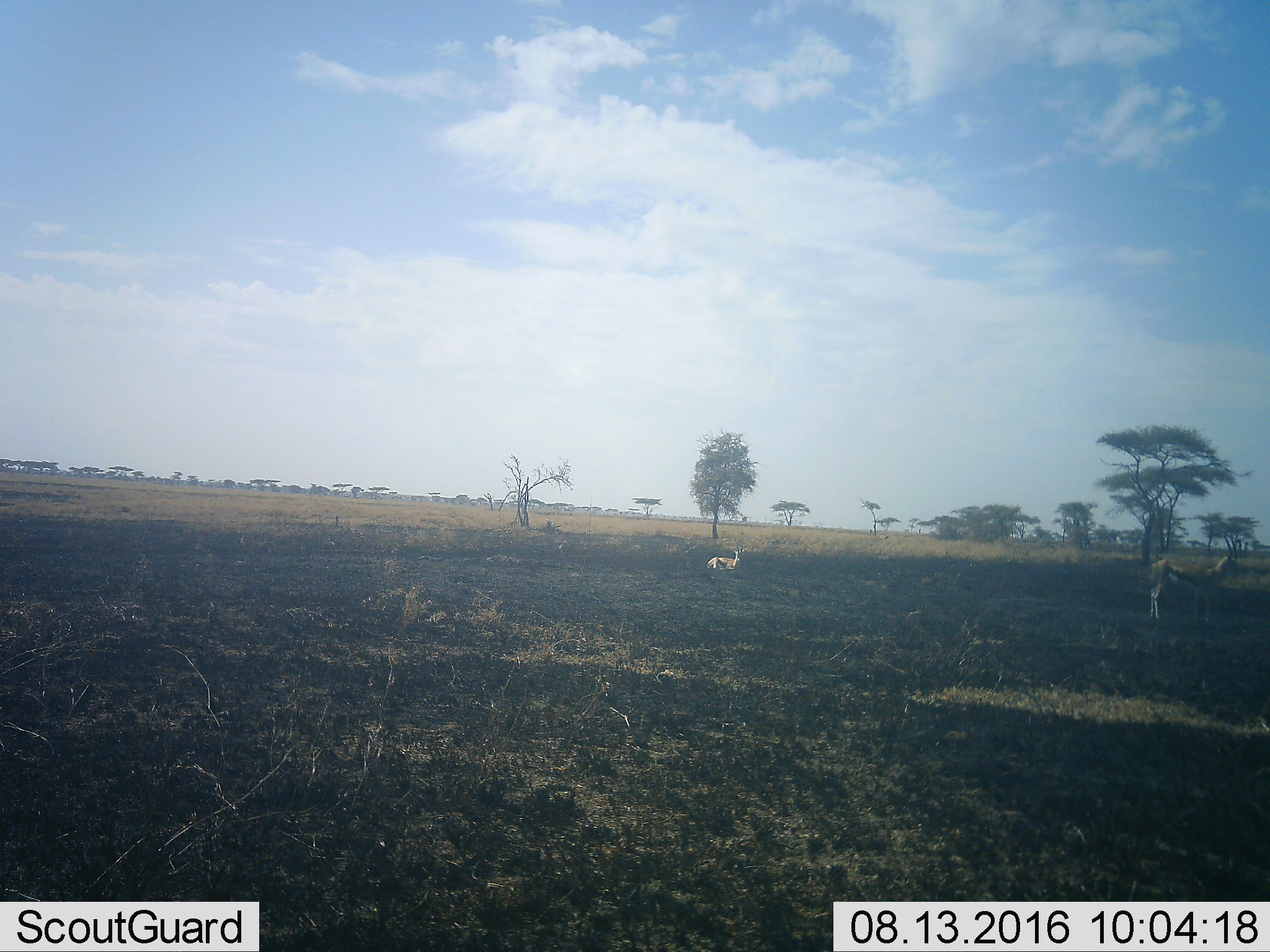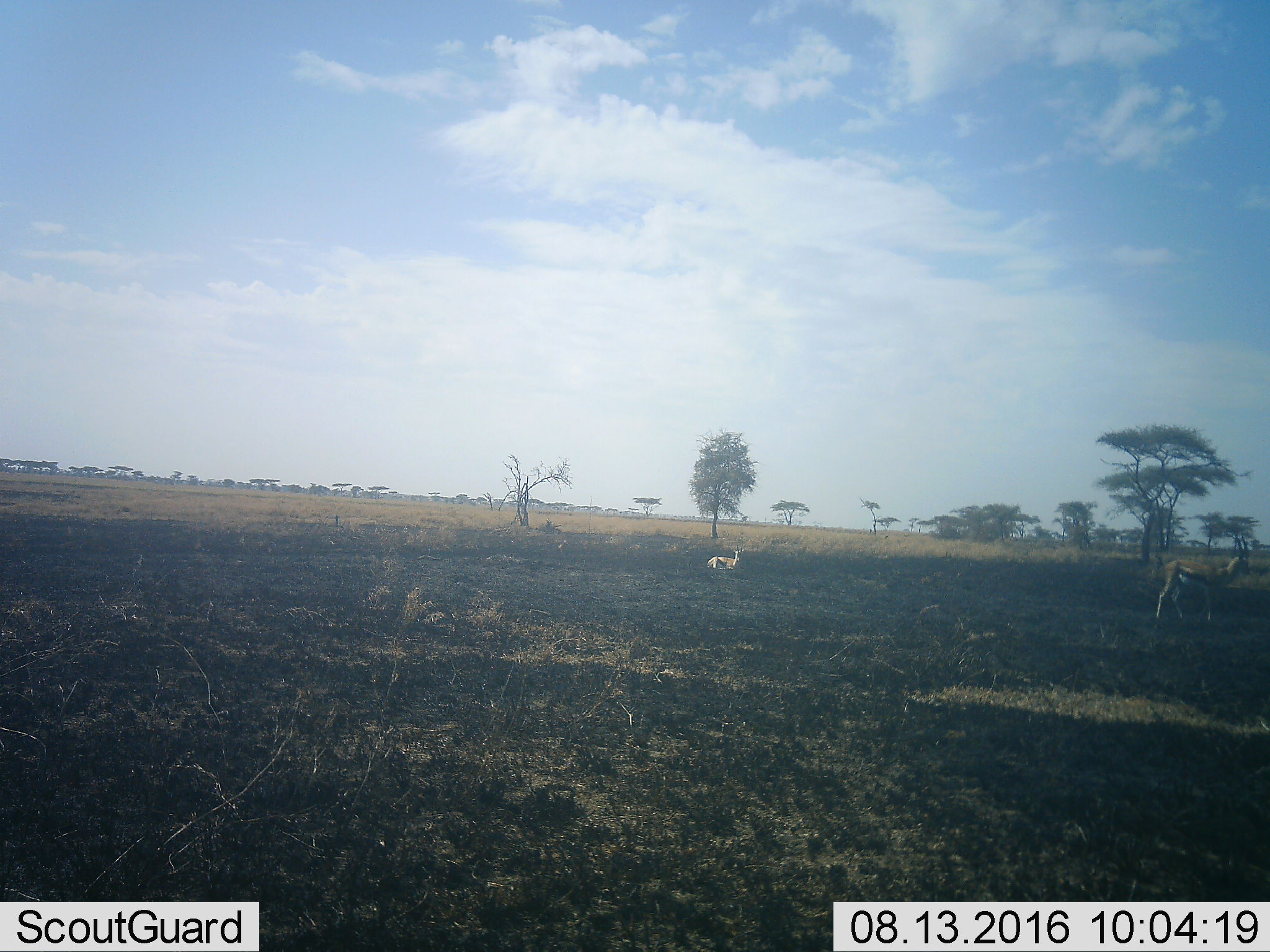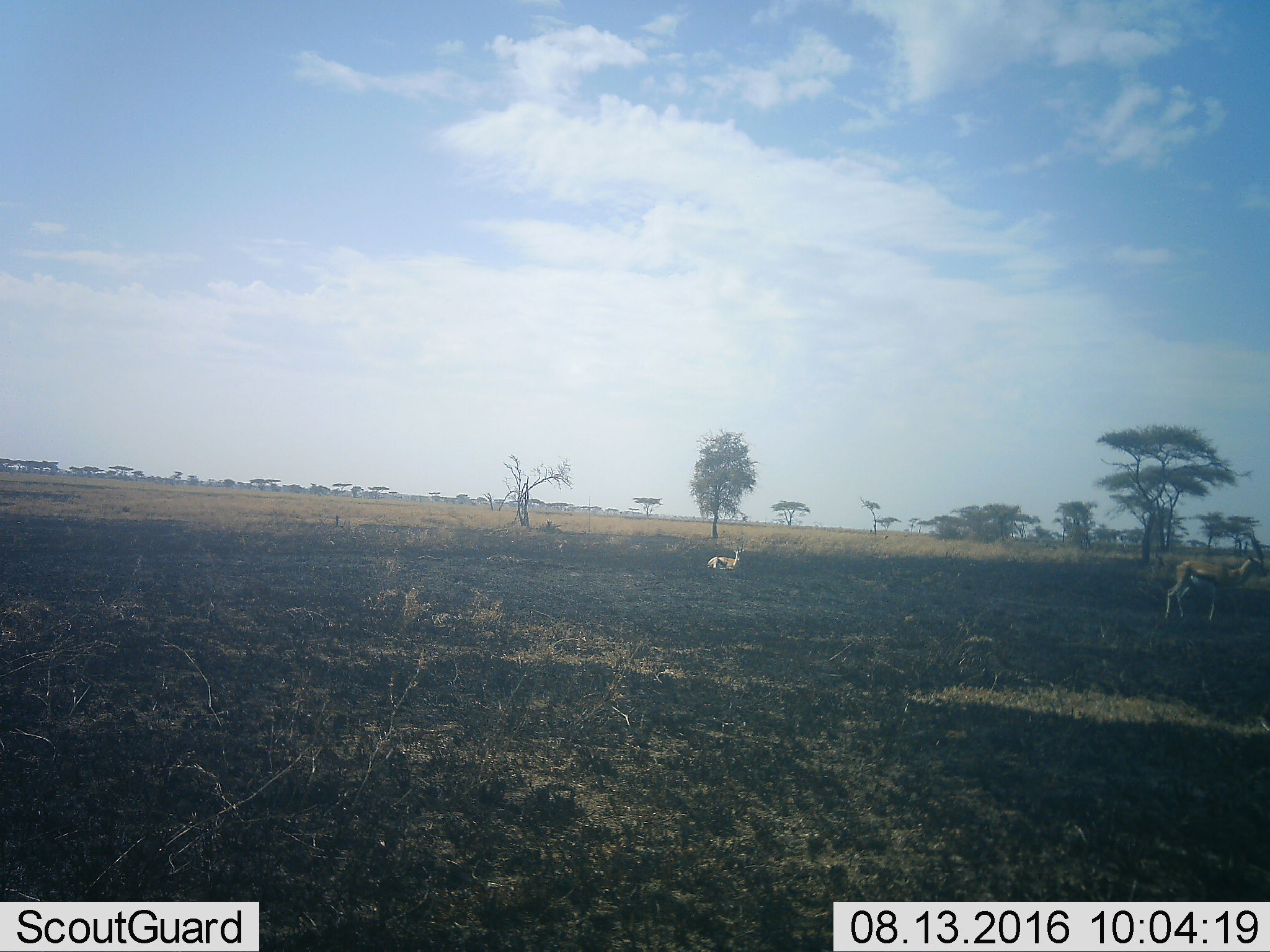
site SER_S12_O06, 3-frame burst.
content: unidentified animal